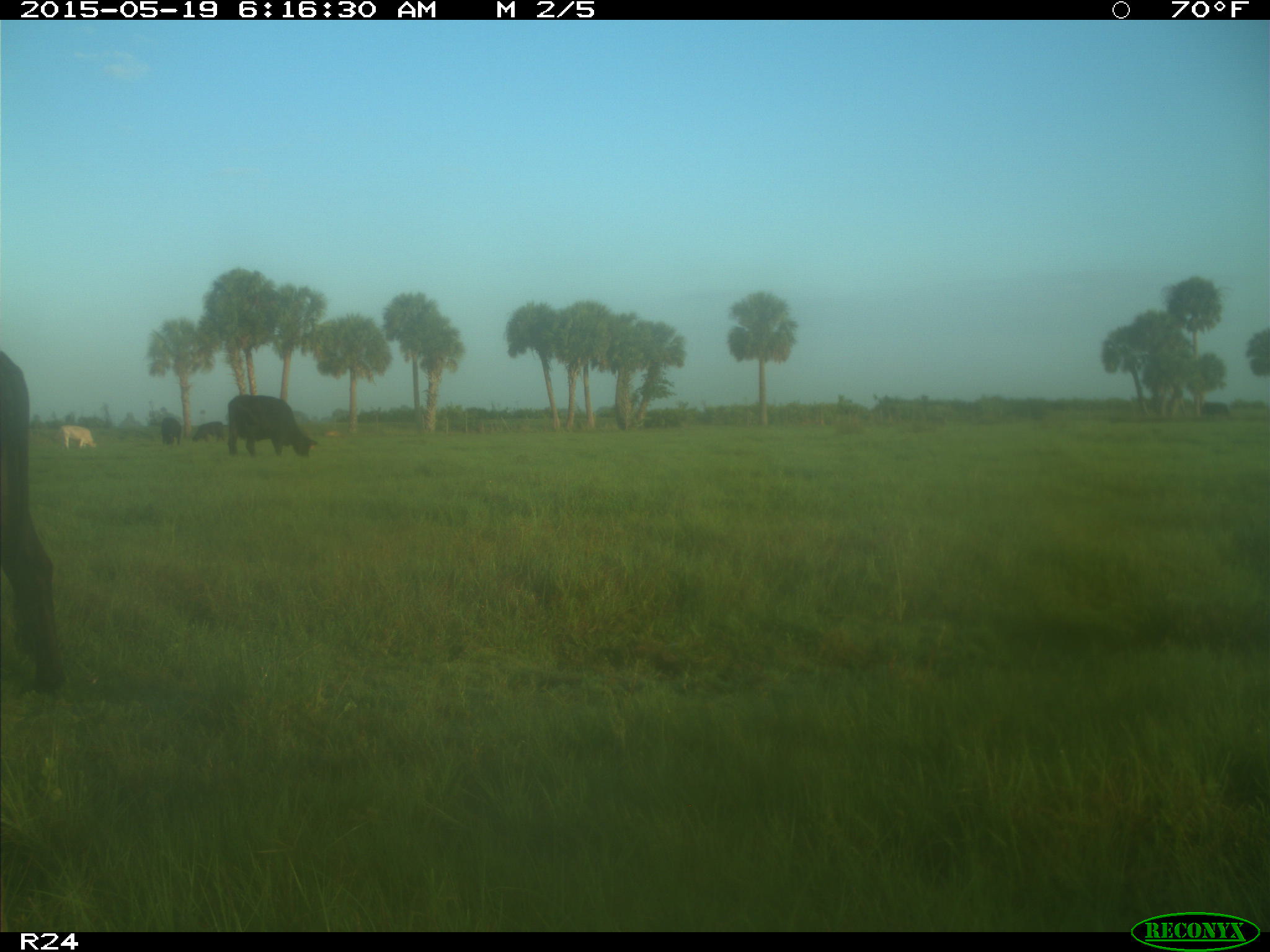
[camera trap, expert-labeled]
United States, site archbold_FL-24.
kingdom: Animalia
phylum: Chordata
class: Mammalia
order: Artiodactyla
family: Bovidae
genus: Bos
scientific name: Bos taurus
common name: domestic cow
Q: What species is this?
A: Bos taurus (domestic cow).